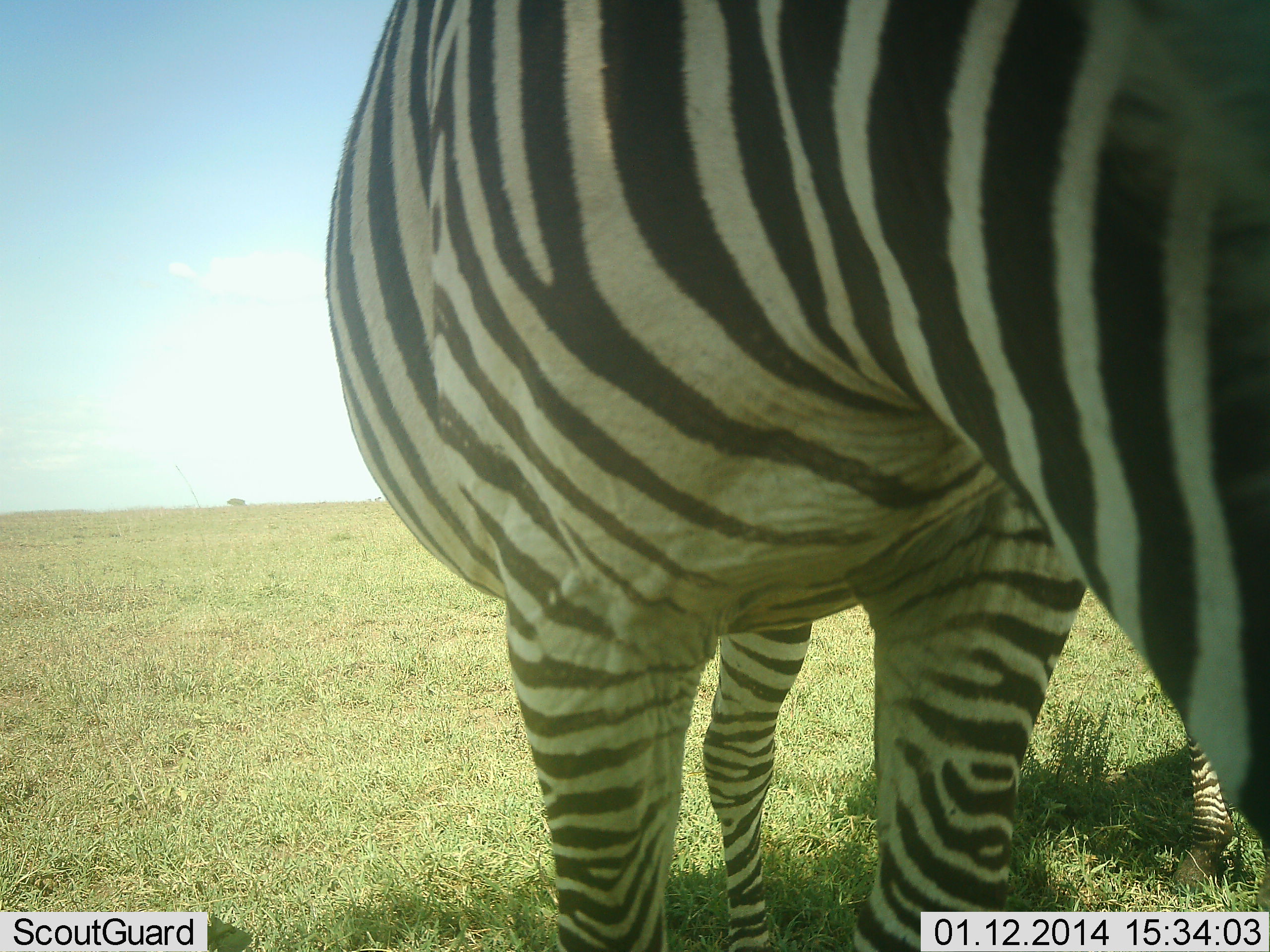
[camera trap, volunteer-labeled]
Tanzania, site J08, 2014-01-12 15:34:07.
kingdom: Animalia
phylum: Chordata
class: Mammalia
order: Perissodactyla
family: Equidae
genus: Equus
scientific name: Equus quagga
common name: plains zebra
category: zebra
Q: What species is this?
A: Zebra (plains zebra) (Equus quagga).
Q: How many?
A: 2.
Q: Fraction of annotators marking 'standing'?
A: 86%.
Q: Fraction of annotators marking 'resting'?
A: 0%.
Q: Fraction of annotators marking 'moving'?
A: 9%.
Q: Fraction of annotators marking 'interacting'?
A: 5%.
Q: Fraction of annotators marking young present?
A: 2%.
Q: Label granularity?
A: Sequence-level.